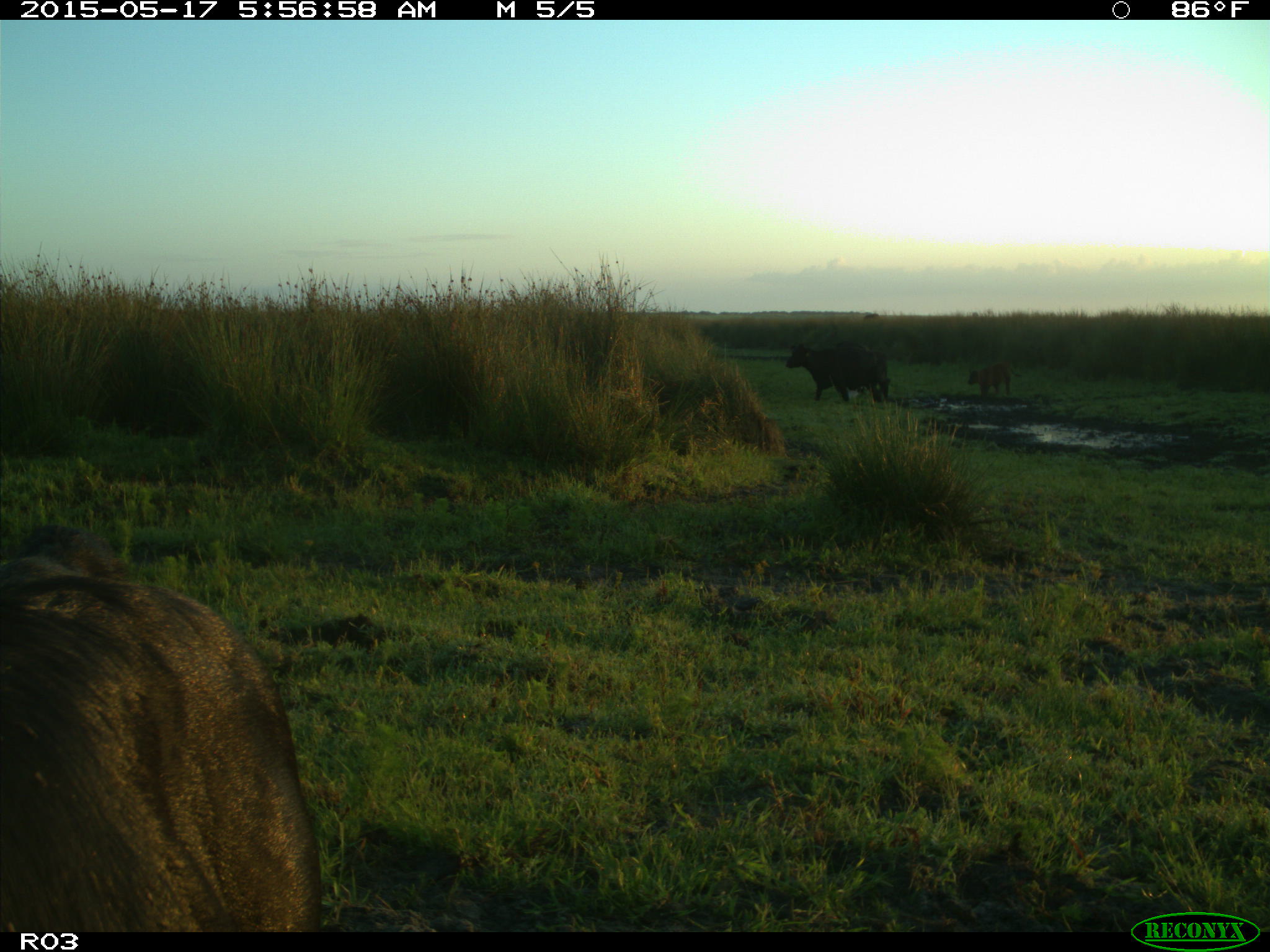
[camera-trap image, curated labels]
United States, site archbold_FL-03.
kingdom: Animalia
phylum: Chordata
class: Mammalia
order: Artiodactyla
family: Bovidae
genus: Bos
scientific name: Bos taurus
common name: domestic cow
Bos taurus (domestic cow).